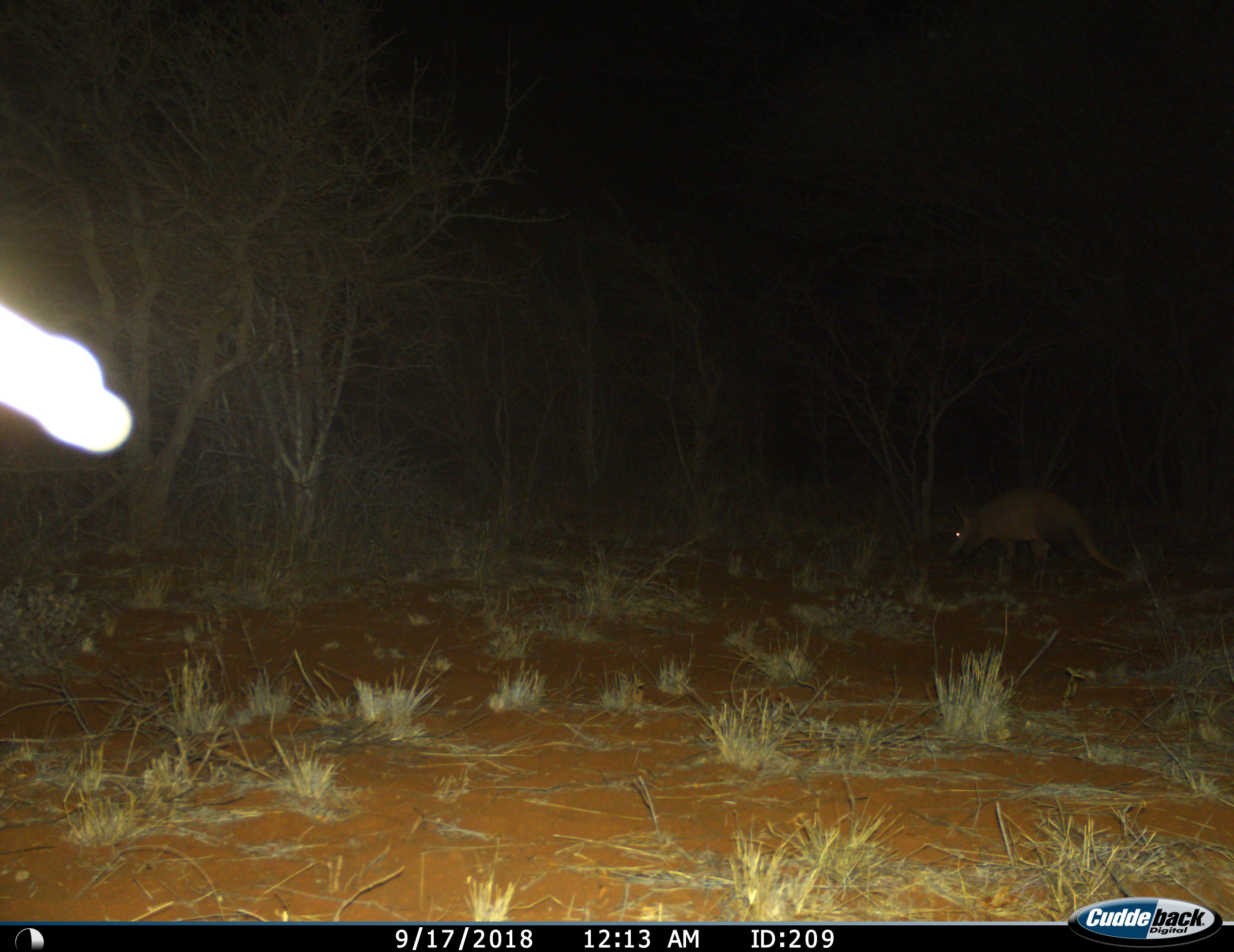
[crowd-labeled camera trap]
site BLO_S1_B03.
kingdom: Animalia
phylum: Chordata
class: Mammalia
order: Tubulidentata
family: Orycteropodidae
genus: Orycteropus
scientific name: Orycteropus afer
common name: aardvark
Aardvark (Orycteropus afer), count 1. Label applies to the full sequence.